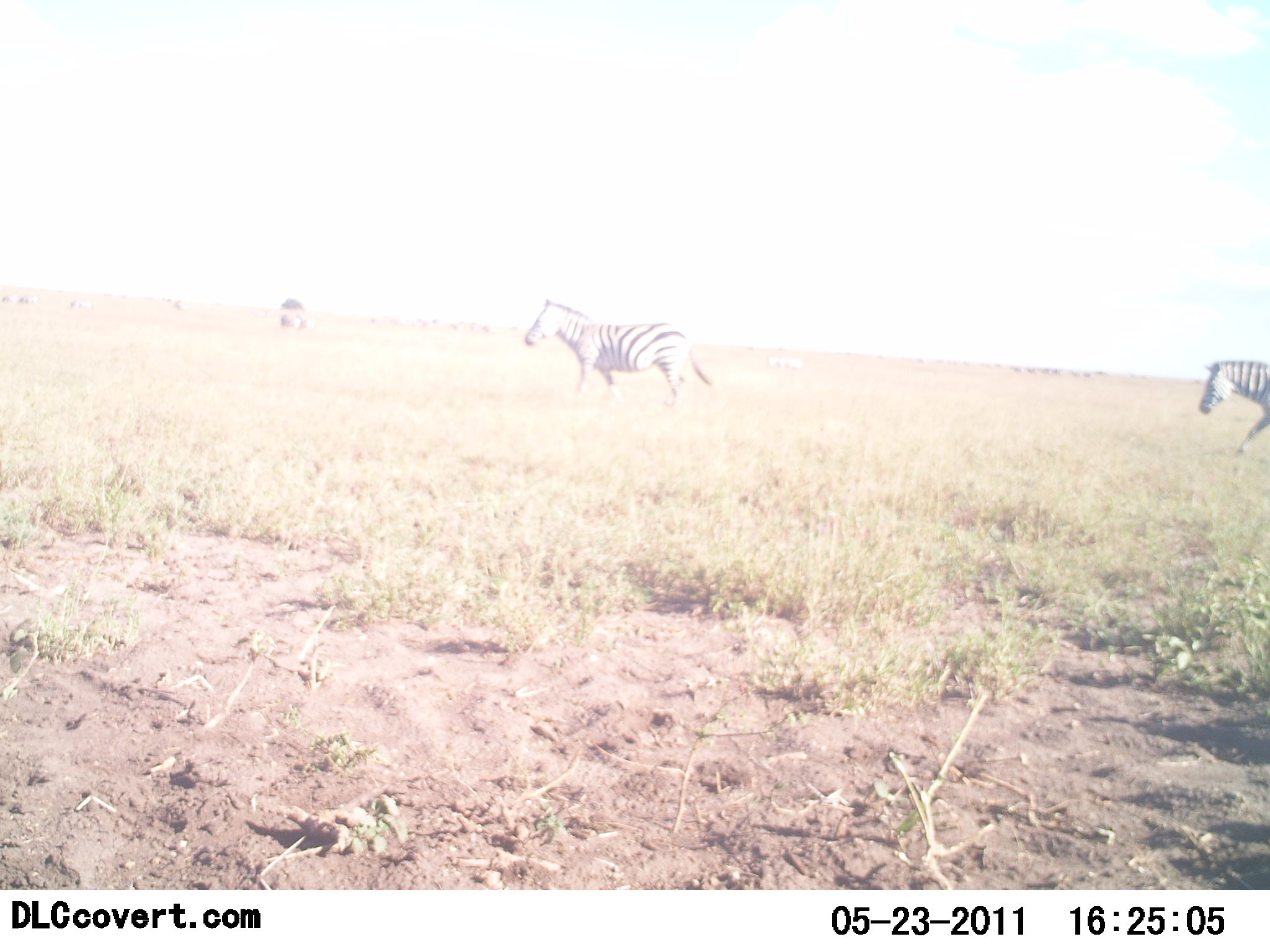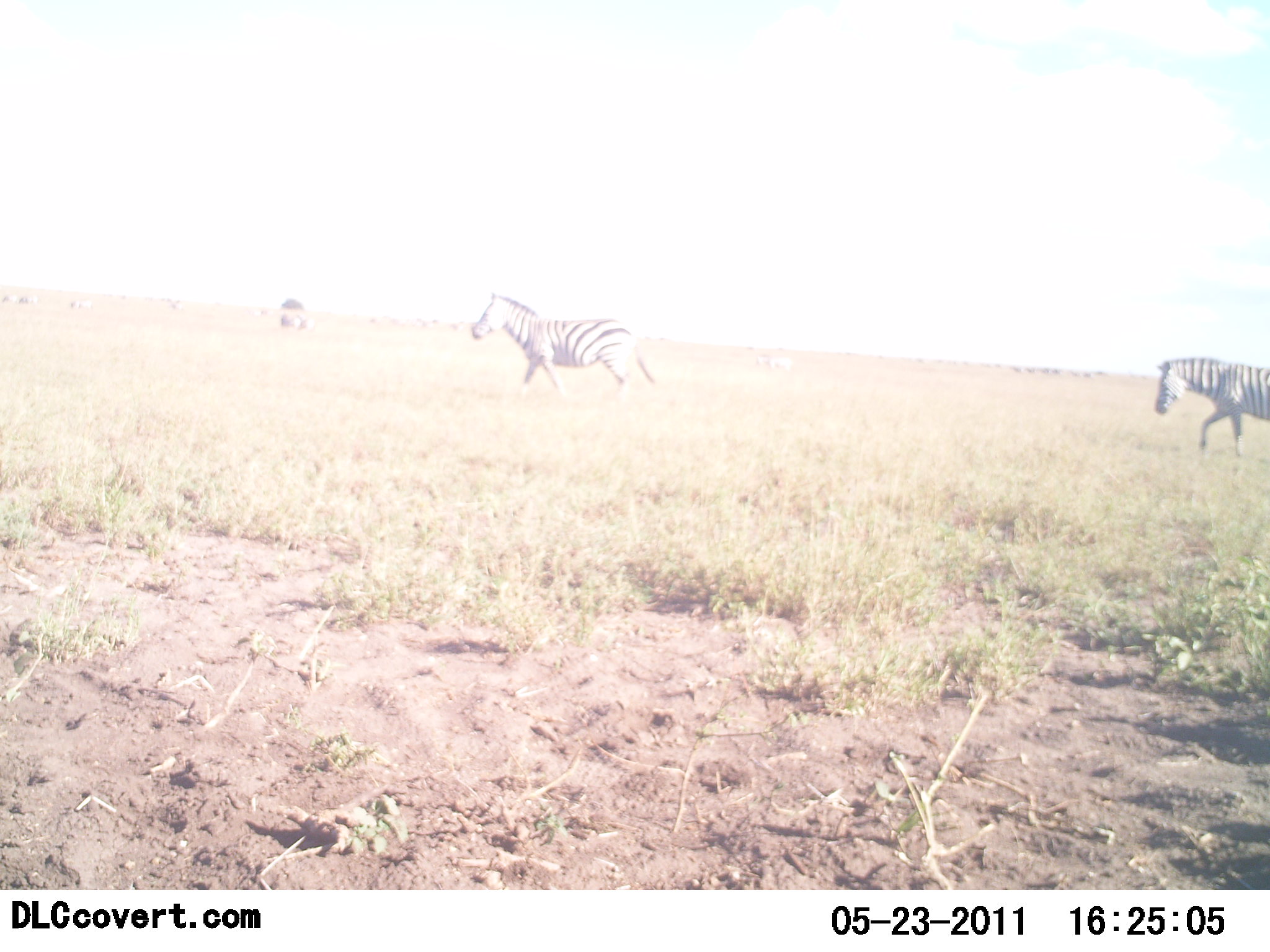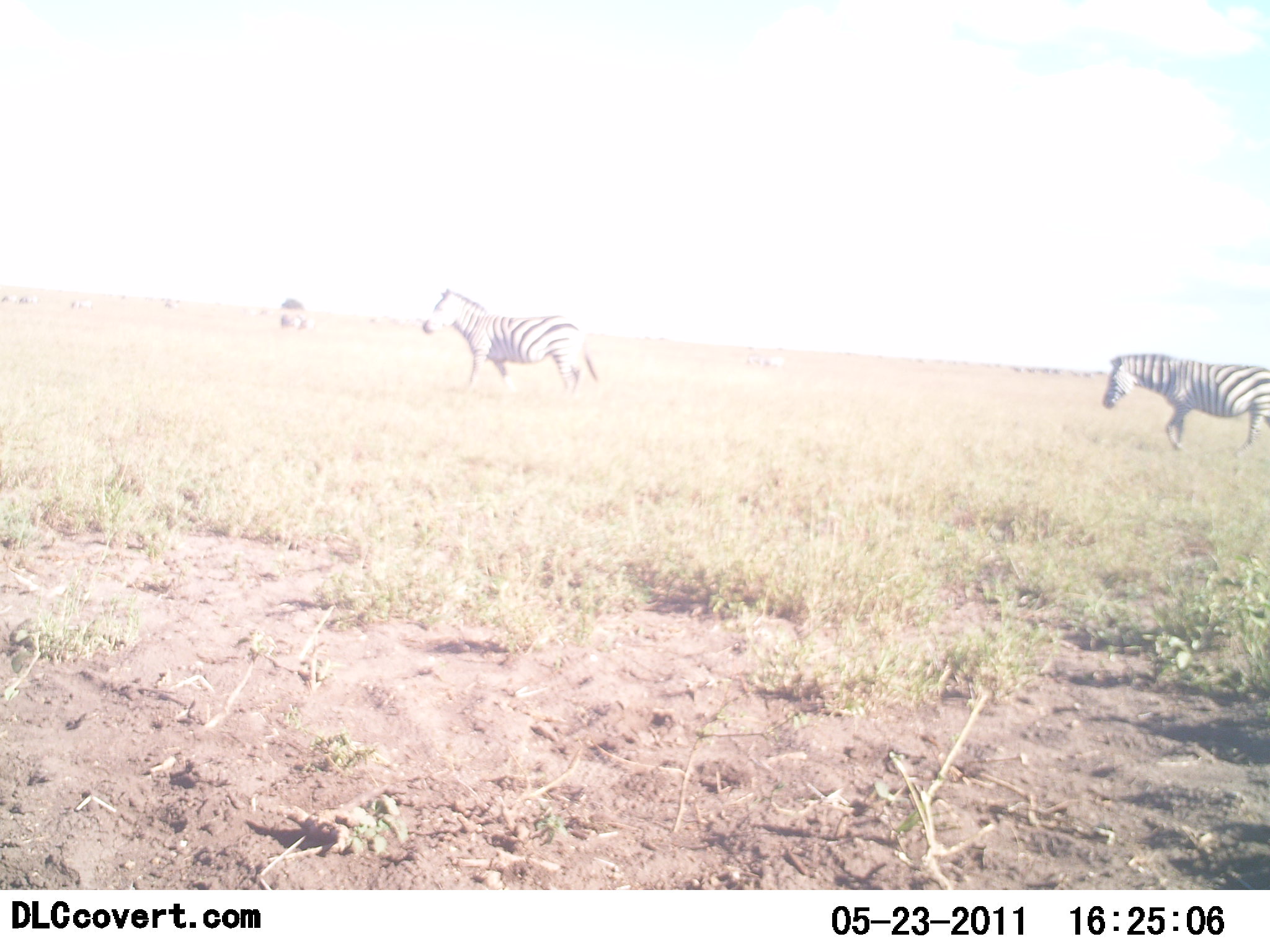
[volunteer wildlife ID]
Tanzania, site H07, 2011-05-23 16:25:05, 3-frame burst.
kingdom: Animalia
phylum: Chordata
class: Mammalia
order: Perissodactyla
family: Equidae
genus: Equus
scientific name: Equus quagga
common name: plains zebra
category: zebra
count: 2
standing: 0%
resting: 0%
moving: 100%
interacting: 0%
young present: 0%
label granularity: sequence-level